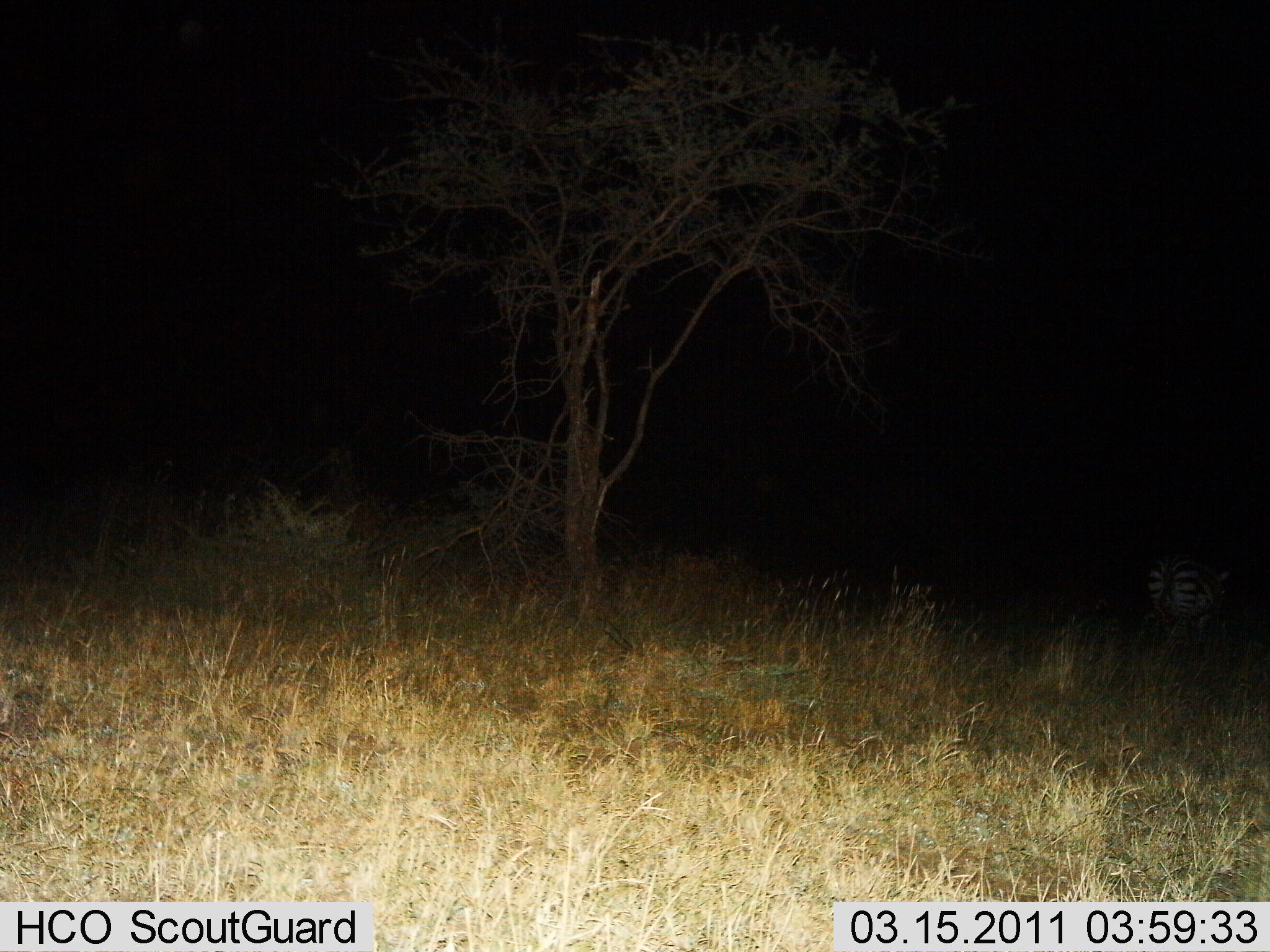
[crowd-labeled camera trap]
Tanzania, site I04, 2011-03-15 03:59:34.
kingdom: Animalia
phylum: Chordata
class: Mammalia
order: Perissodactyla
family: Equidae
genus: Equus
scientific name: Equus quagga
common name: plains zebra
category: zebra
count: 1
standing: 58%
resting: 0%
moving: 42%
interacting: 0%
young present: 0%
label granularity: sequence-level